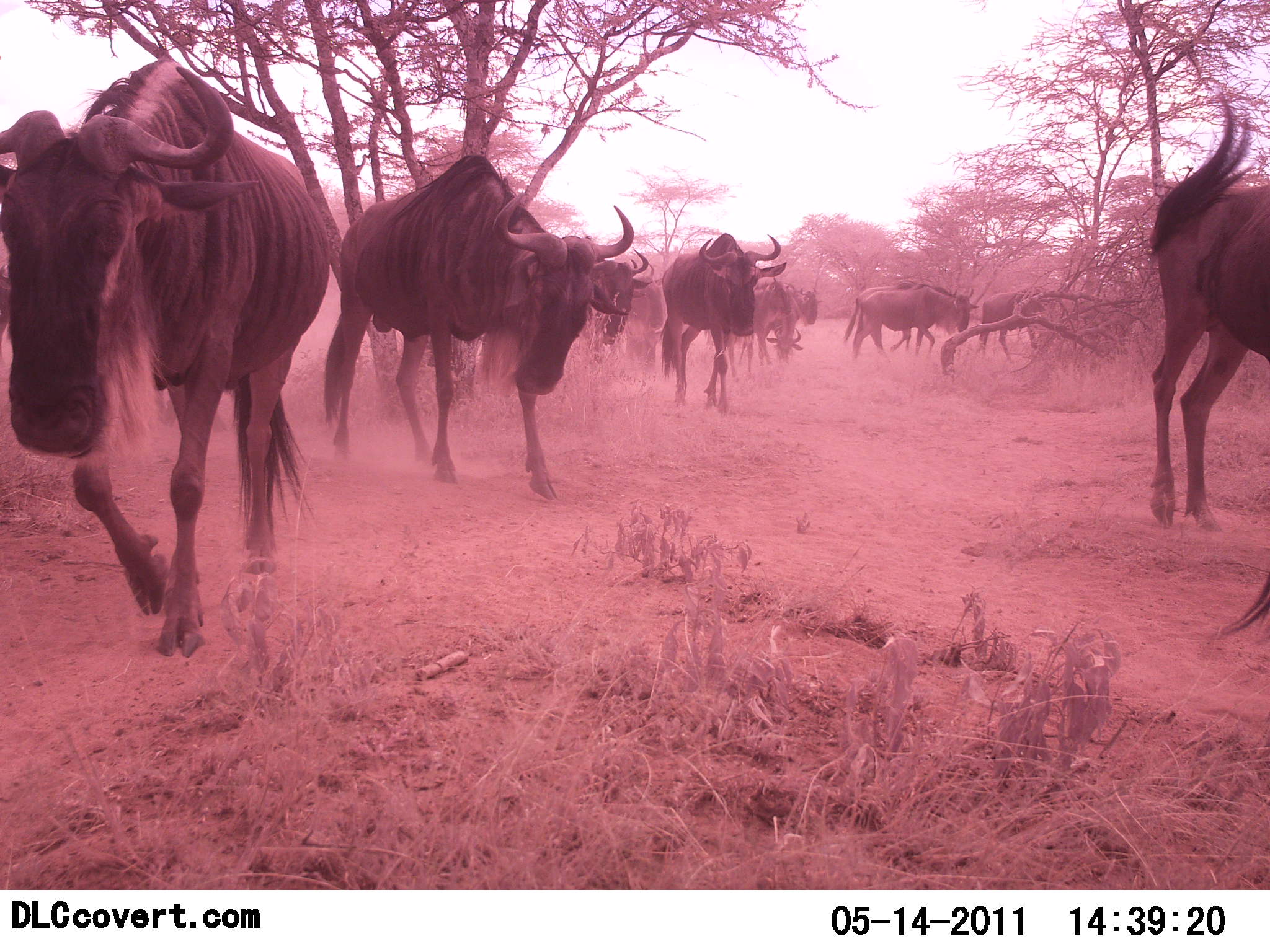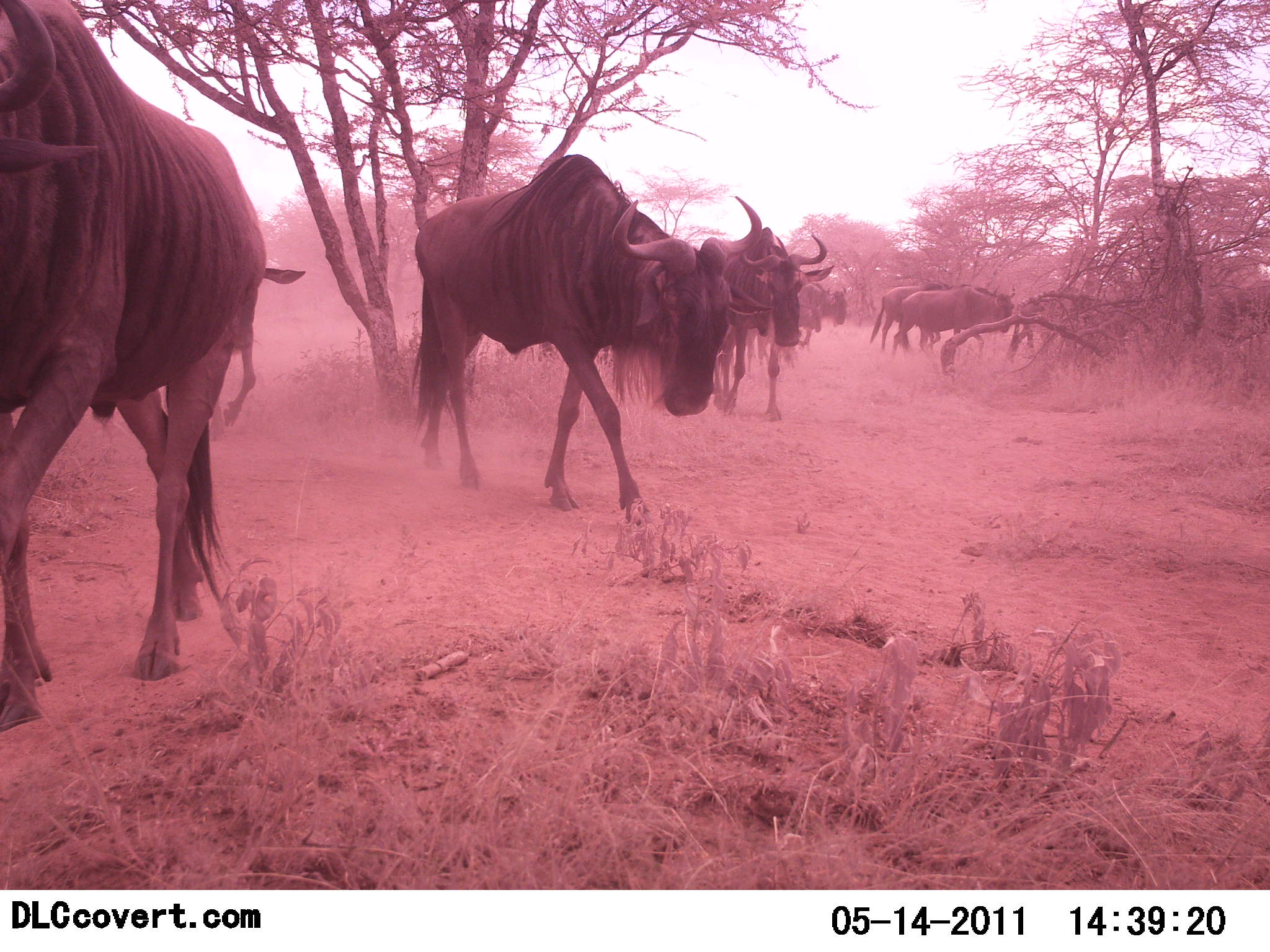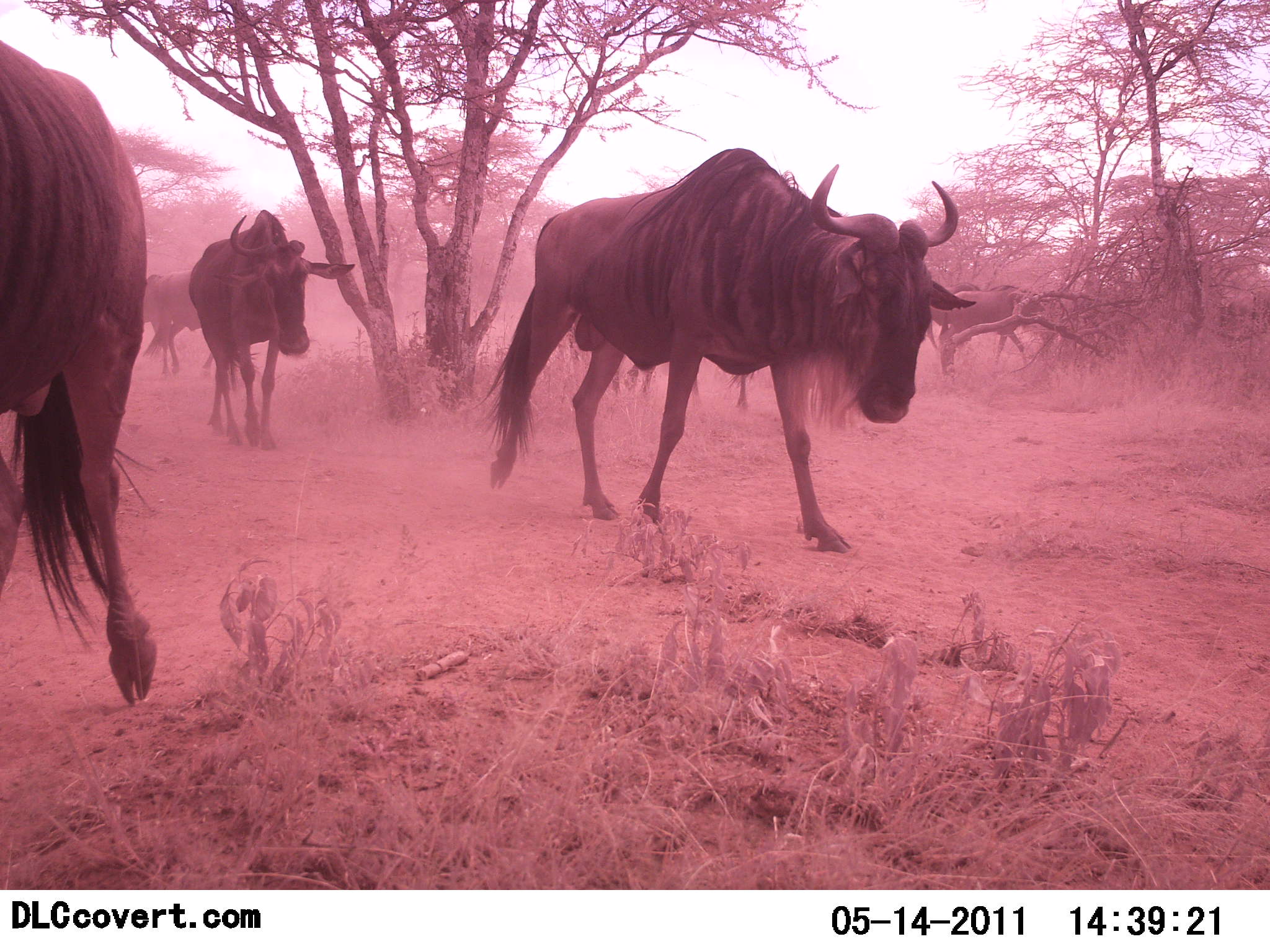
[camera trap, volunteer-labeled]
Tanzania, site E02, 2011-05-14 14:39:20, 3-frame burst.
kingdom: Animalia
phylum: Chordata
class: Mammalia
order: Artiodactyla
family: Bovidae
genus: Connochaetes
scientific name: Connochaetes taurinus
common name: blue wildebeest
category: wildebeest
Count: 11-50.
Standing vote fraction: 10%.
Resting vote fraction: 0%.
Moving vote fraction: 90%.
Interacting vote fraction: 0%.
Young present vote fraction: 0%.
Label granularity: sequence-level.